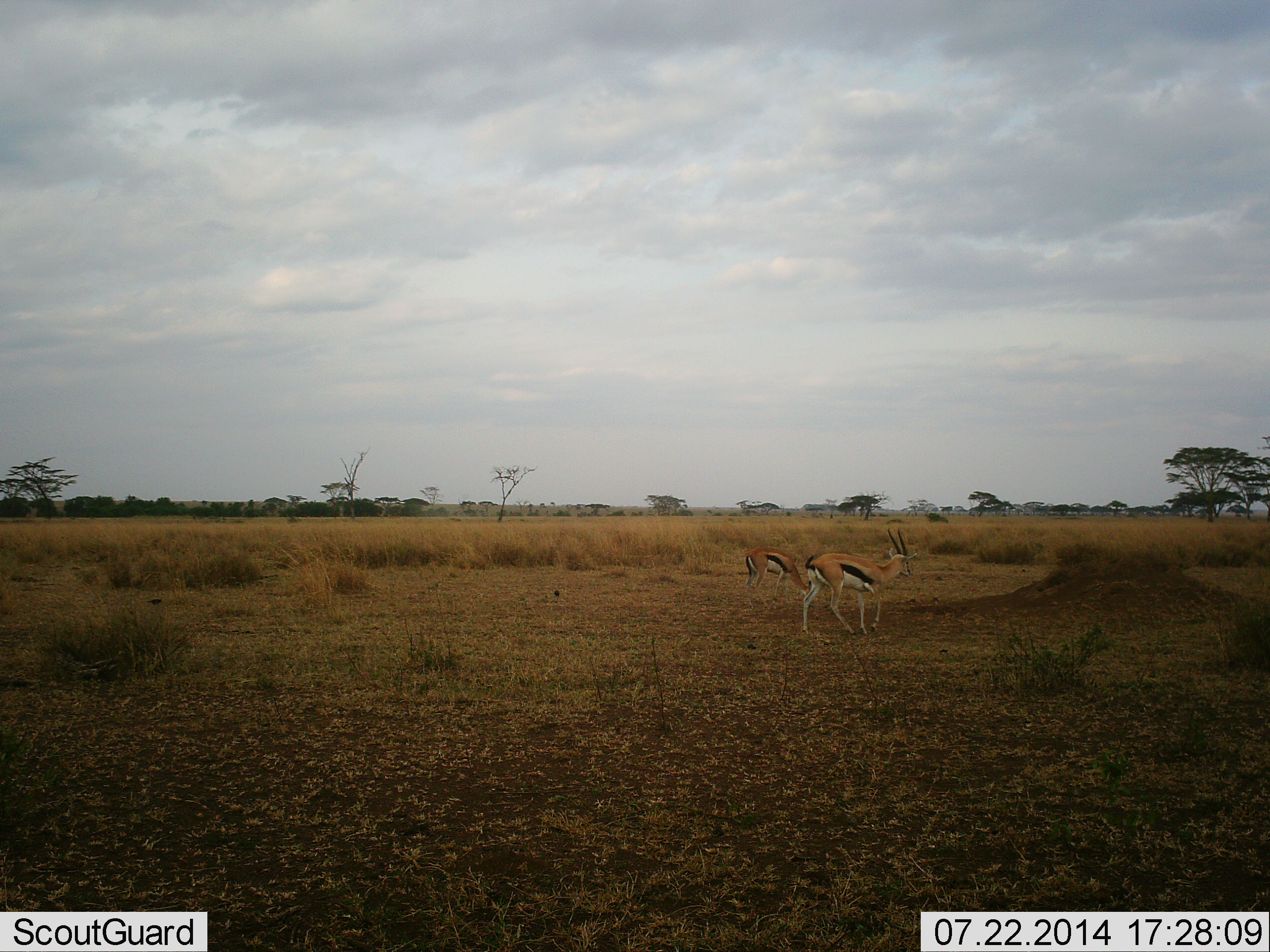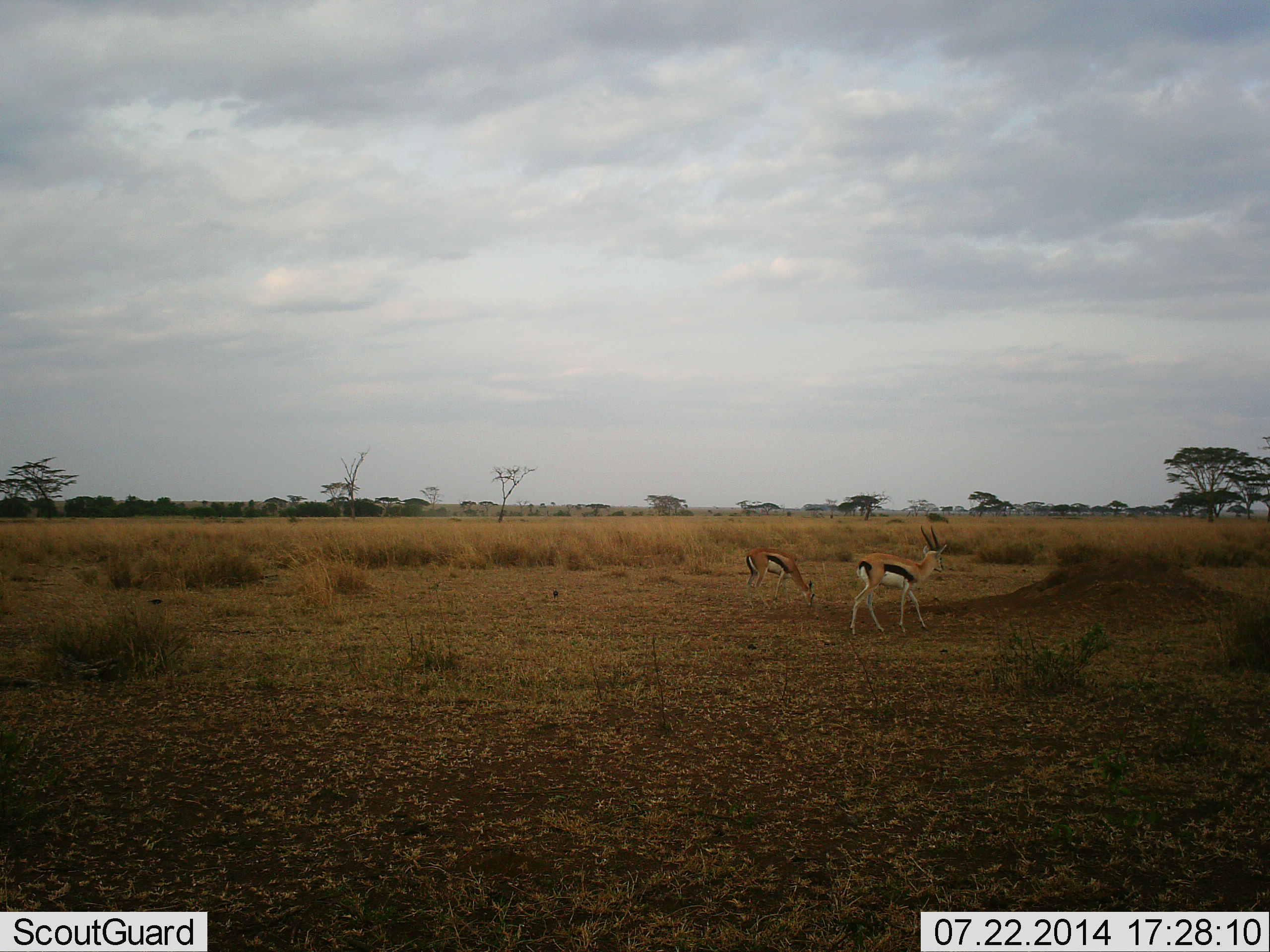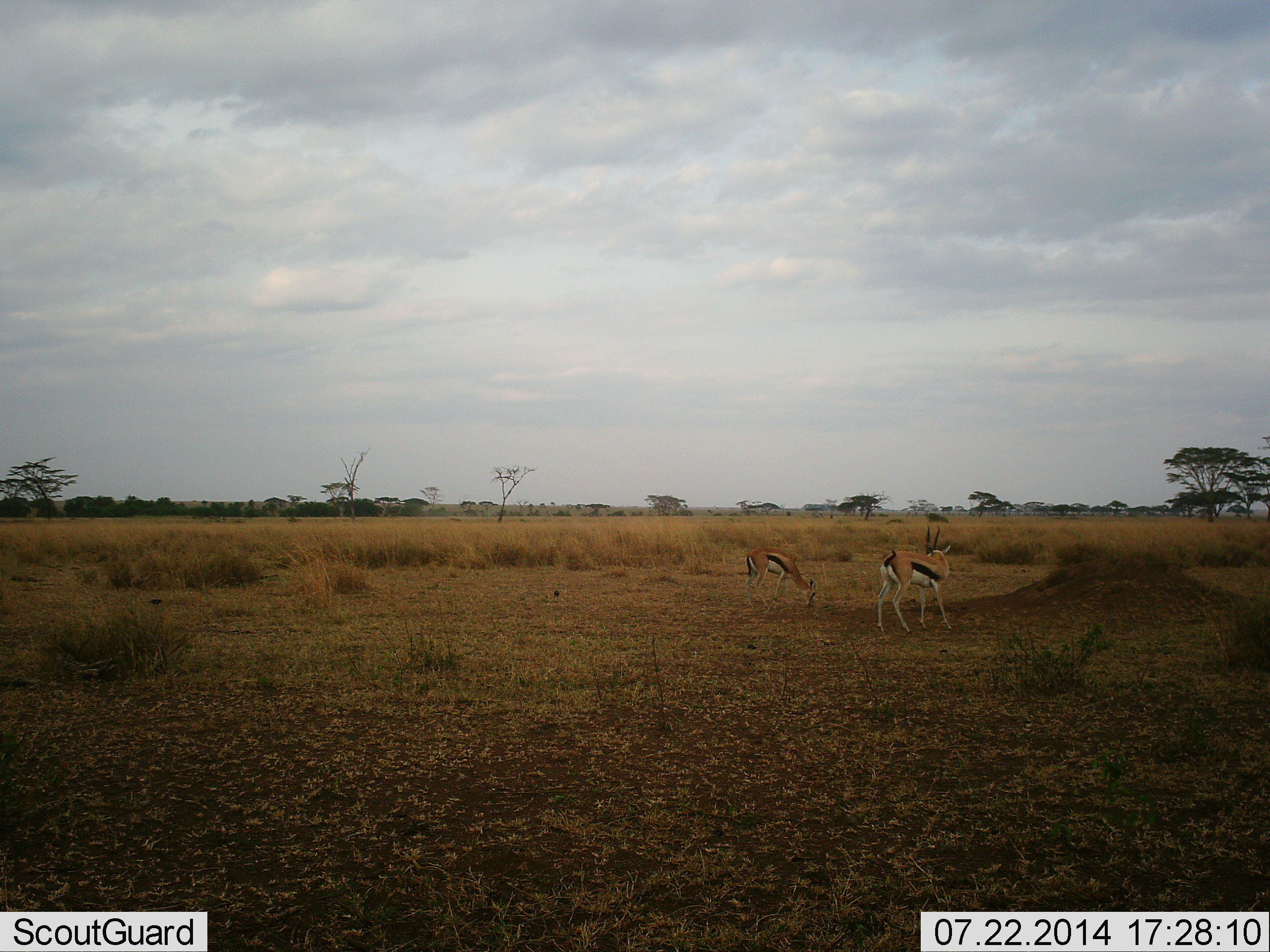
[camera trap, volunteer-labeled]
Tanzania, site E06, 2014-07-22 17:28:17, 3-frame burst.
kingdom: Animalia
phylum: Chordata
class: Mammalia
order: Artiodactyla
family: Bovidae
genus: Eudorcas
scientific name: Eudorcas thomsonii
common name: thomson's gazelle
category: gazellethomsons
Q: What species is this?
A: Gazellethomsons (thomson's gazelle) (Eudorcas thomsonii).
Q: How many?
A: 2.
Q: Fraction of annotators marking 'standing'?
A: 50%.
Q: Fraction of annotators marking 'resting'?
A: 0%.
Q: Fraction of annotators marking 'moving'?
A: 50%.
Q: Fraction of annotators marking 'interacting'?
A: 0%.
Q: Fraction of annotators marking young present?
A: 10%.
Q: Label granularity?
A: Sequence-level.